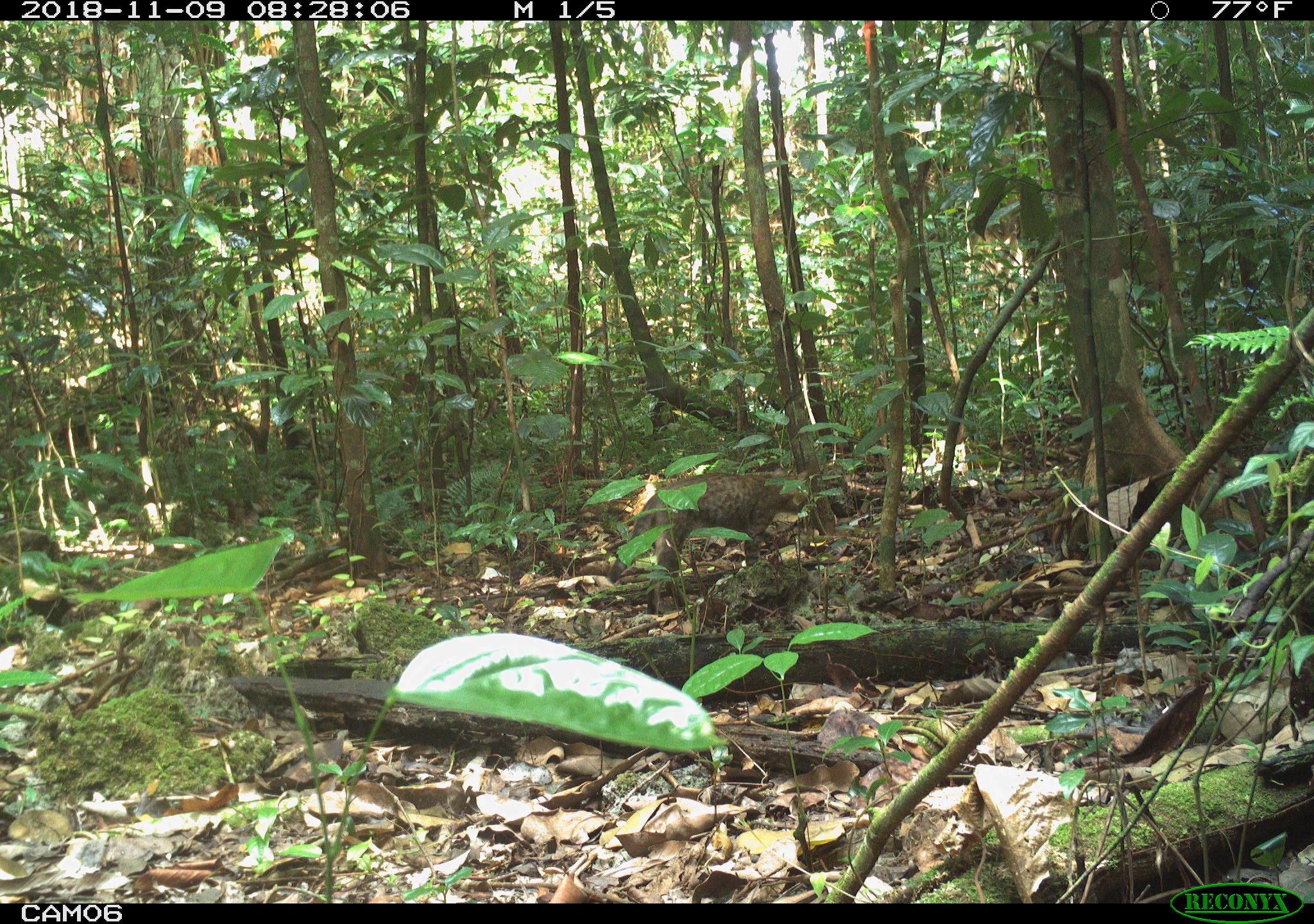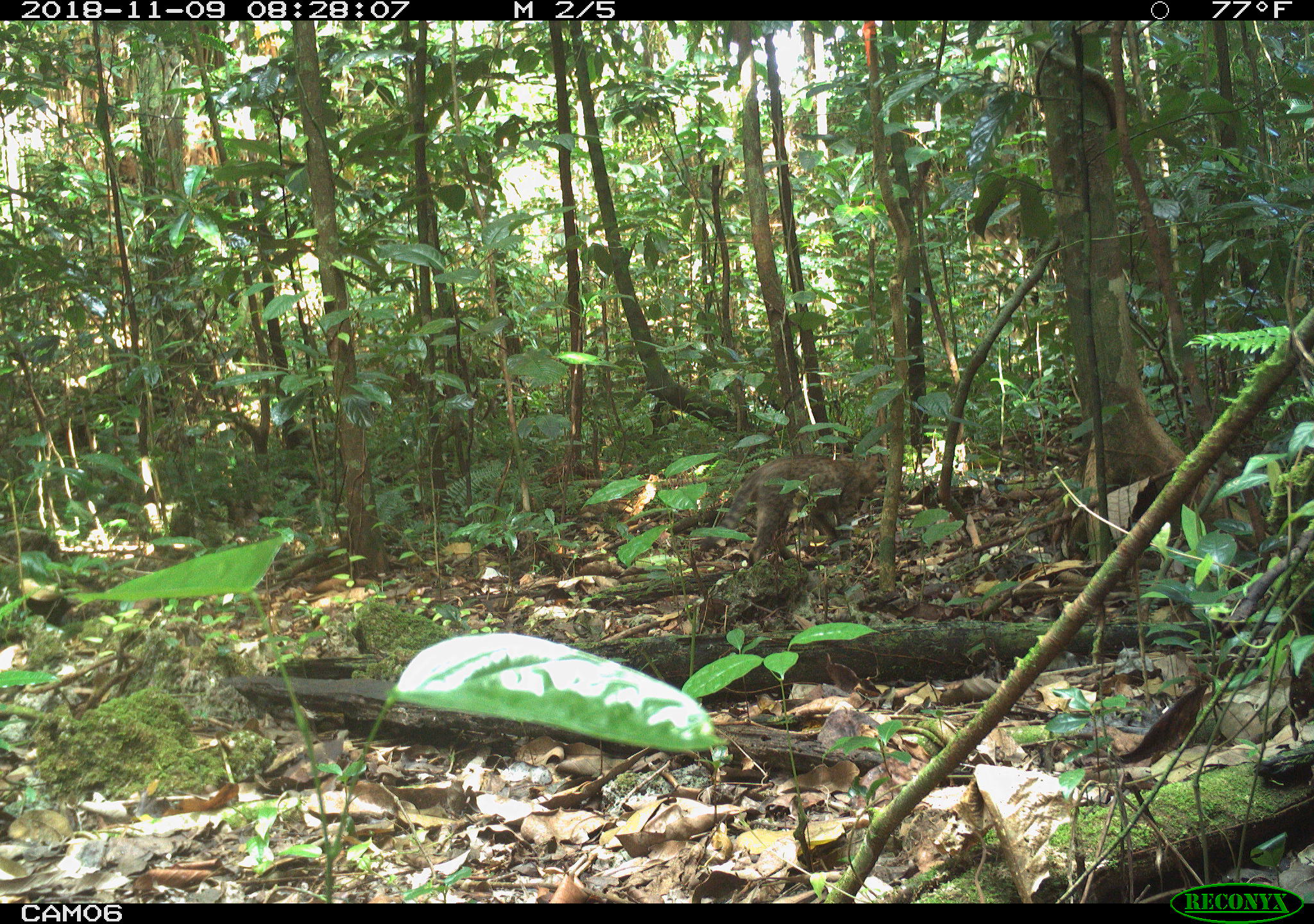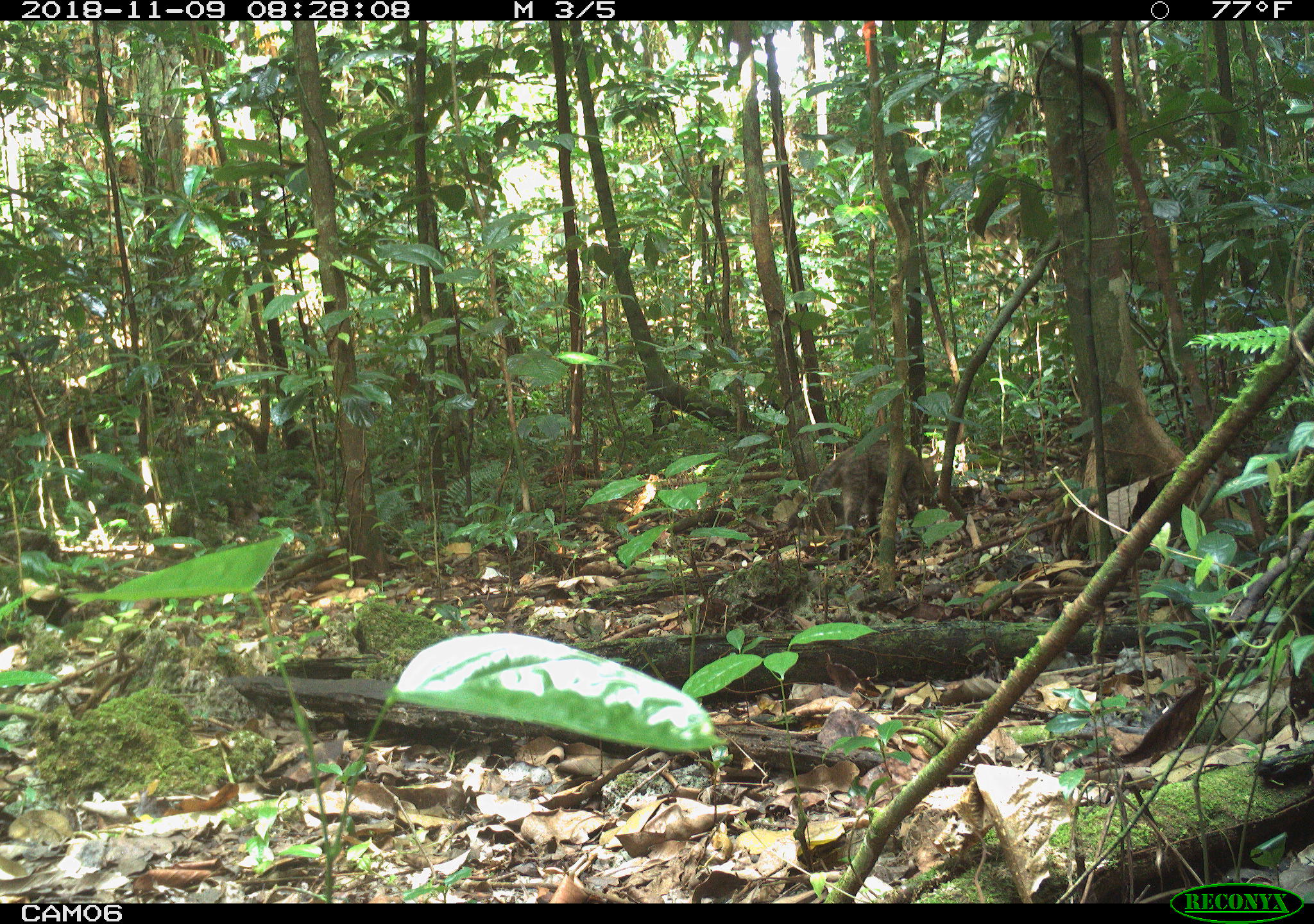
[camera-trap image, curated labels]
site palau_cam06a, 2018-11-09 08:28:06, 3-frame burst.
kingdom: Animalia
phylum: Chordata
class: Mammalia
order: Carnivora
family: Felidae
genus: Felis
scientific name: Felis catus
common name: cat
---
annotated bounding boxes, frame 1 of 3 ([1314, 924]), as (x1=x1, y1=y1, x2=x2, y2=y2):
cat: (x1=658, y1=471, x2=807, y2=565)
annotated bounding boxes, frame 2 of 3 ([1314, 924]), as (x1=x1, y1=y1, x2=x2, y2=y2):
cat: (x1=696, y1=452, x2=883, y2=572)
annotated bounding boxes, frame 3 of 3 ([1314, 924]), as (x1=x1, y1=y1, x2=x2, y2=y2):
cat: (x1=805, y1=442, x2=936, y2=554)